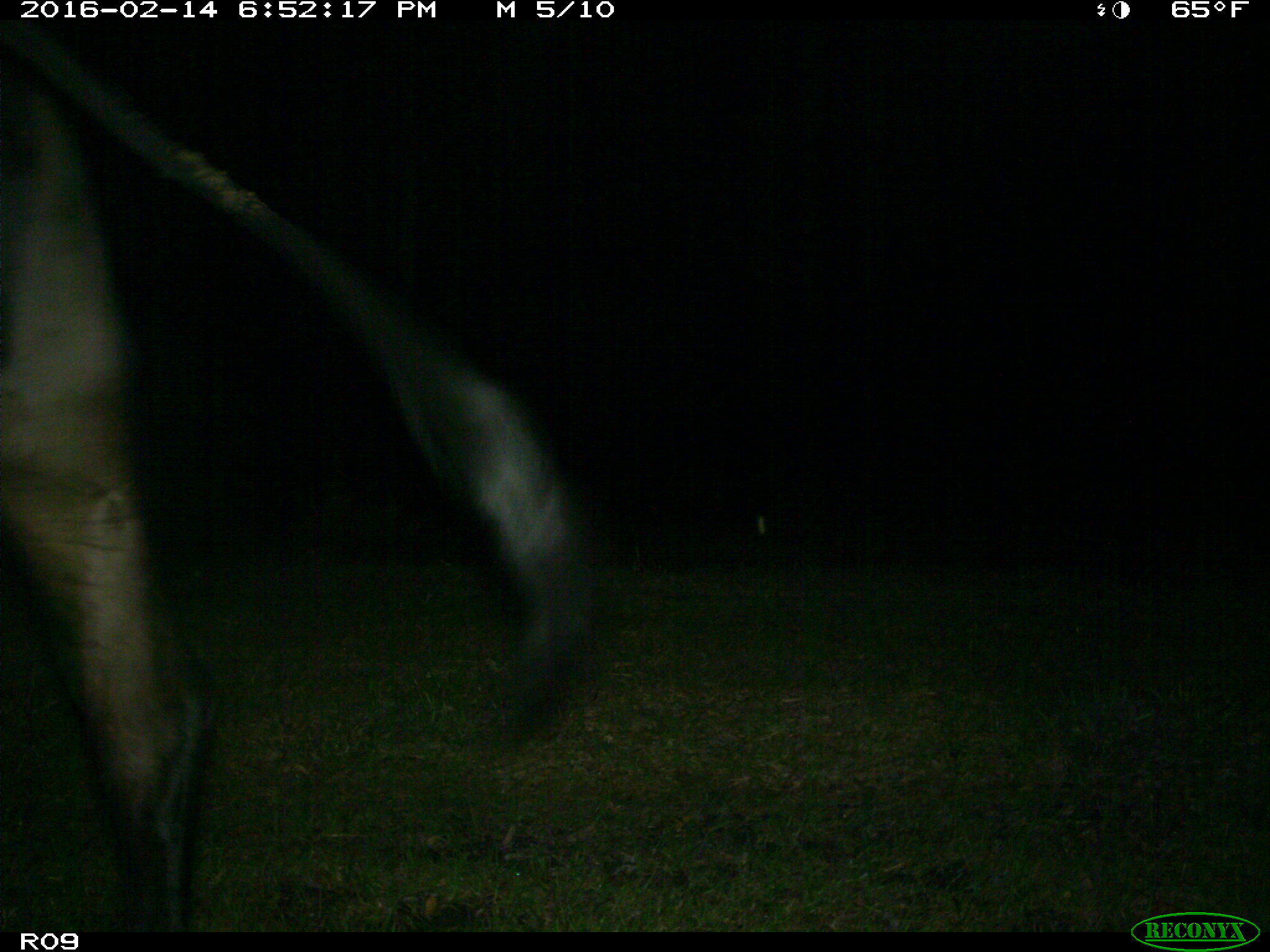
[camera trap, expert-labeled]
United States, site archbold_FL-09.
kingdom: Animalia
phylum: Chordata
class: Mammalia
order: Artiodactyla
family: Bovidae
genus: Bos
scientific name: Bos taurus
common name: domestic cow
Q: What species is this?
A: Bos taurus (domestic cow).